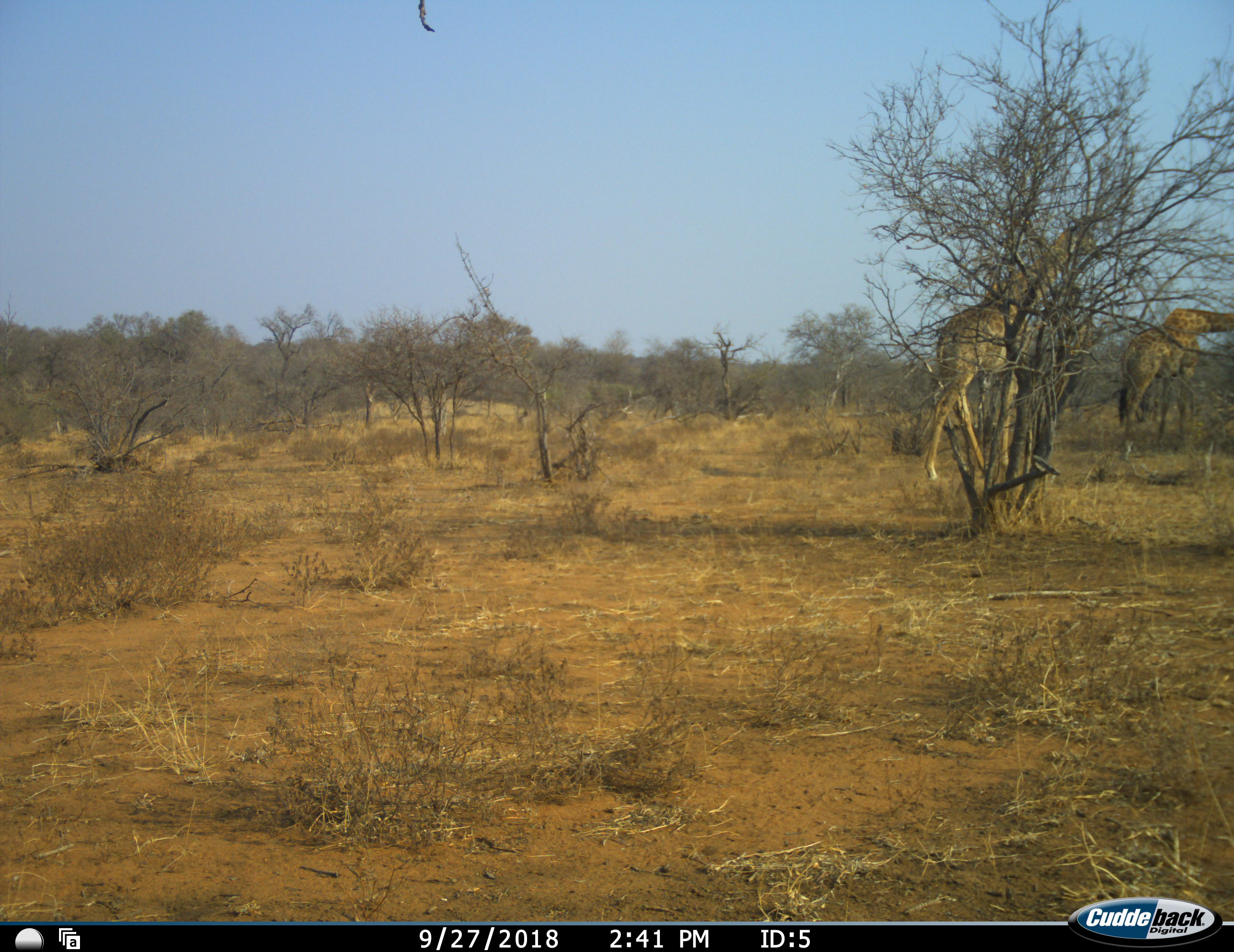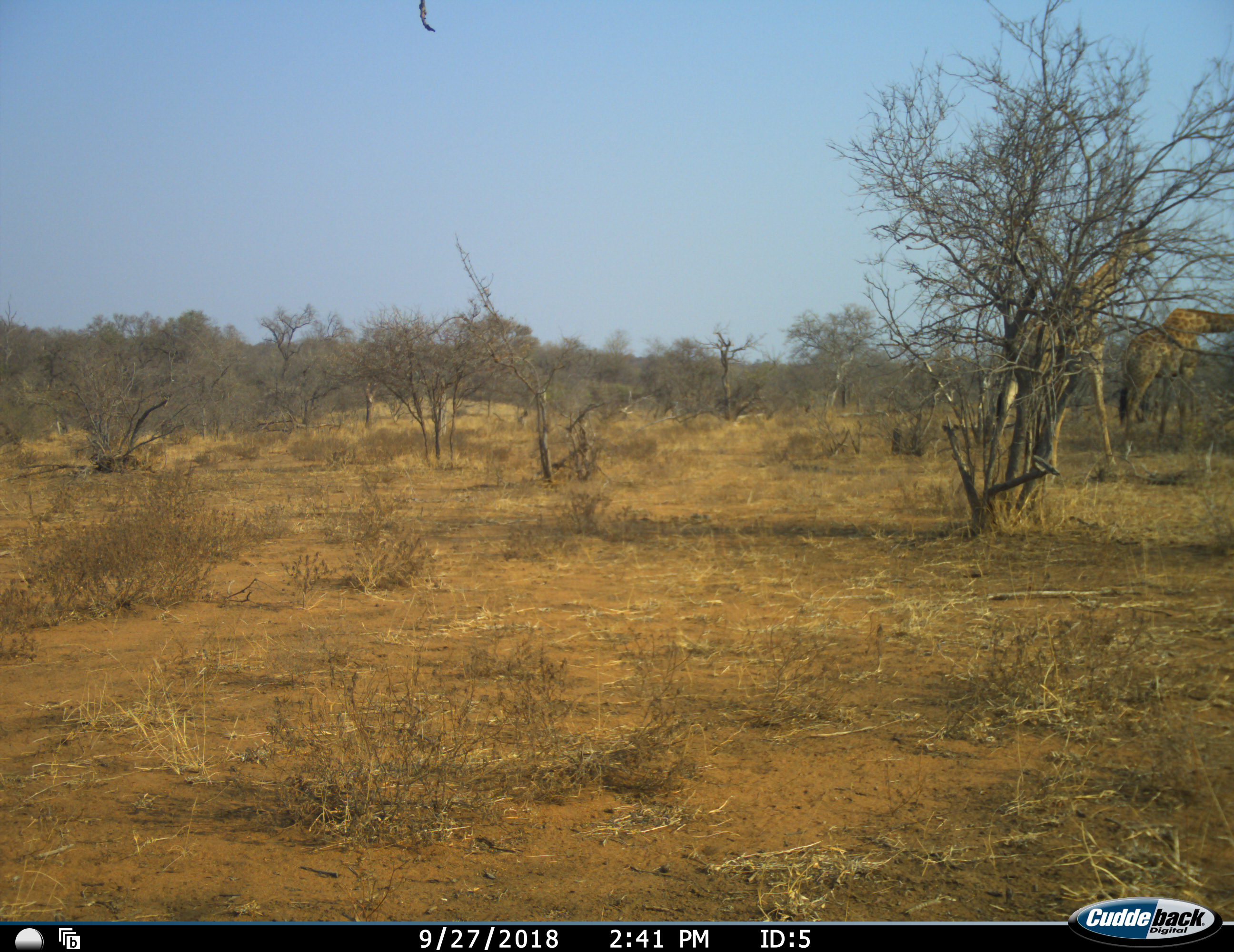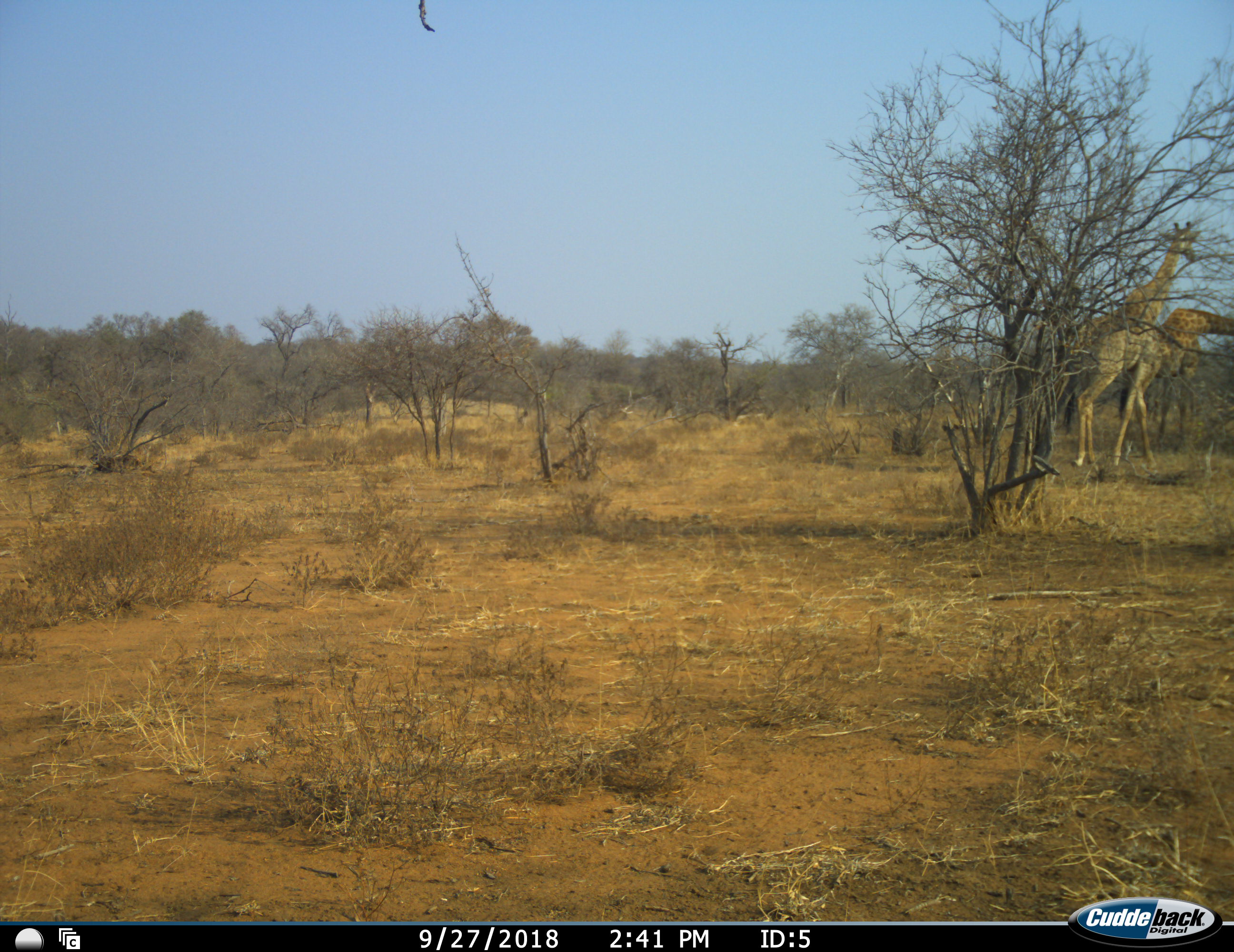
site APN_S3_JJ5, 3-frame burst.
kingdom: Animalia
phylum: Chordata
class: Mammalia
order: Artiodactyla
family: Giraffidae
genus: Giraffa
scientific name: Giraffa camelopardalis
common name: giraffe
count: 2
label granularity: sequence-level